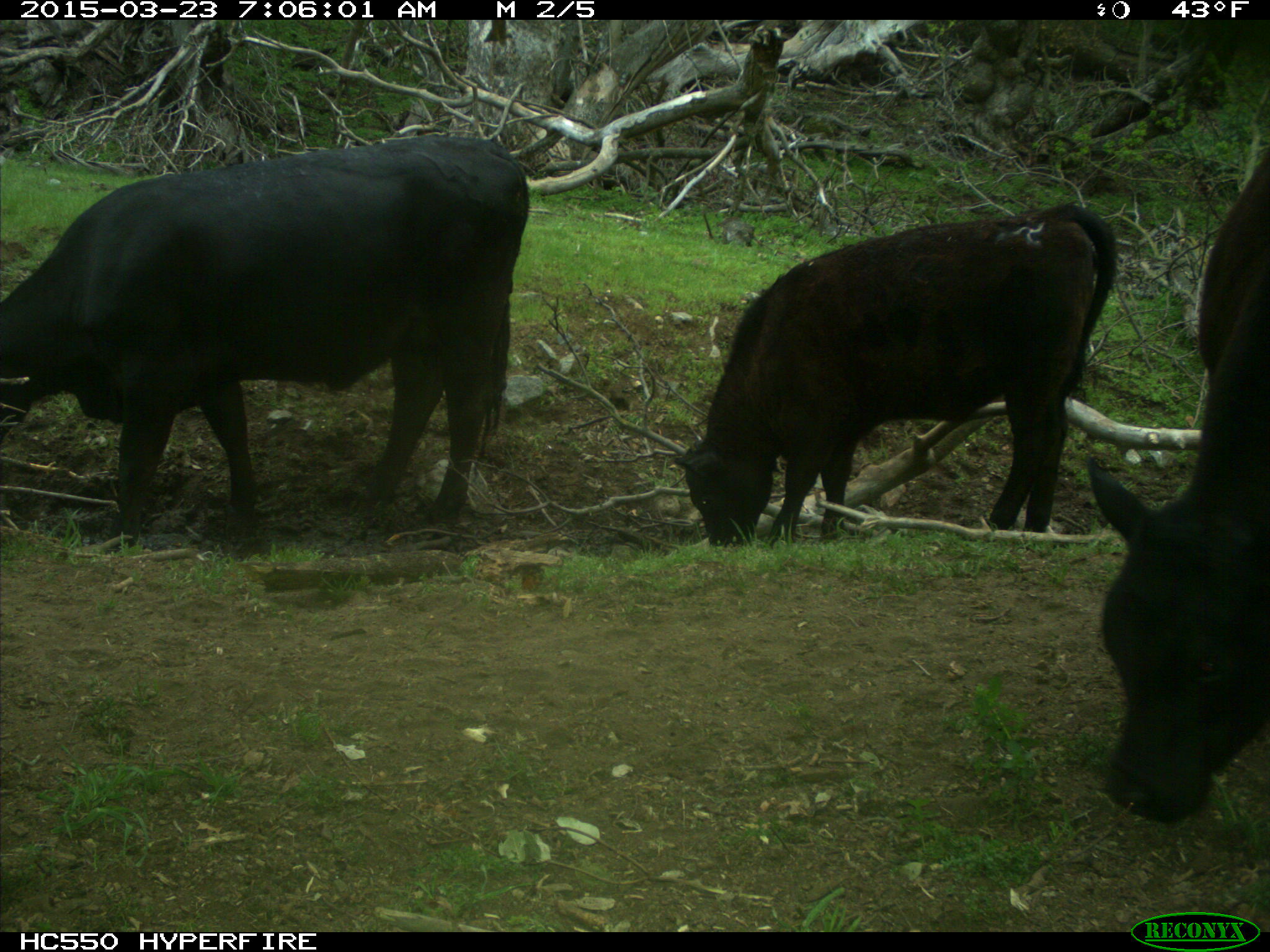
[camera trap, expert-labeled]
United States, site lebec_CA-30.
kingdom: Animalia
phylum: Chordata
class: Mammalia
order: Artiodactyla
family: Bovidae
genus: Bos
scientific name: Bos taurus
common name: domestic cow